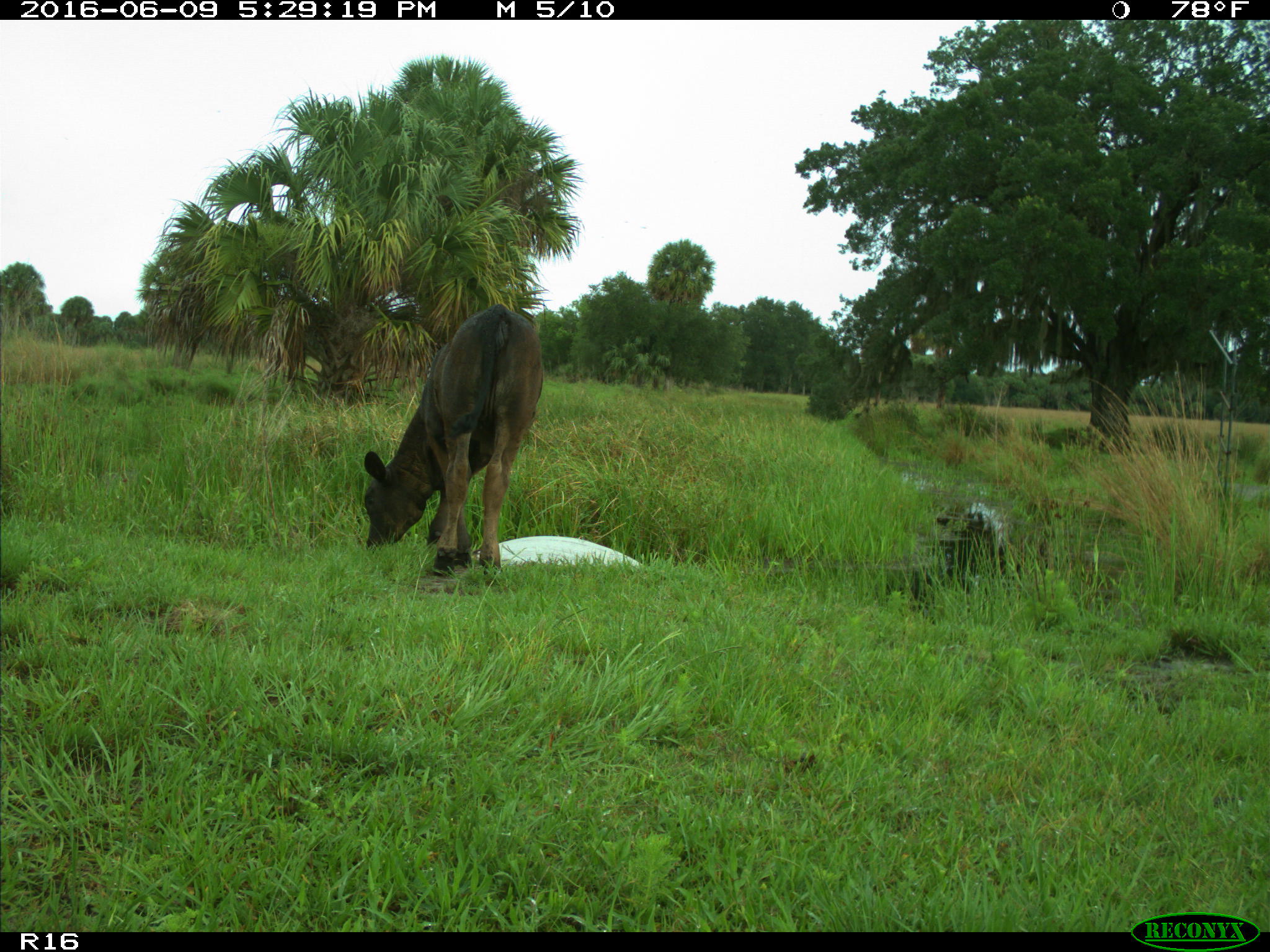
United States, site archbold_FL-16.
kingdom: Animalia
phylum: Chordata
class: Mammalia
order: Artiodactyla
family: Bovidae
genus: Bos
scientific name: Bos taurus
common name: domestic cow